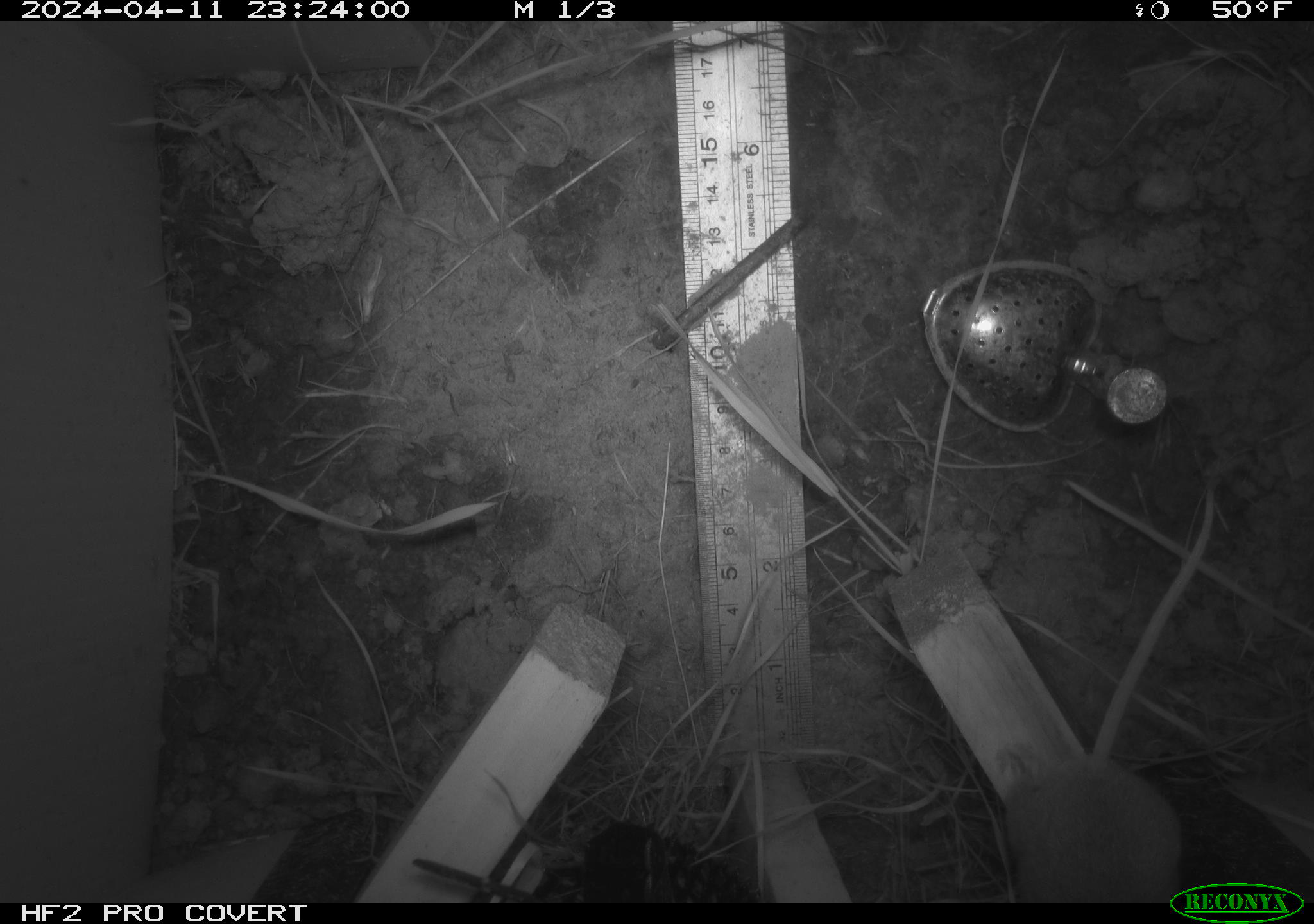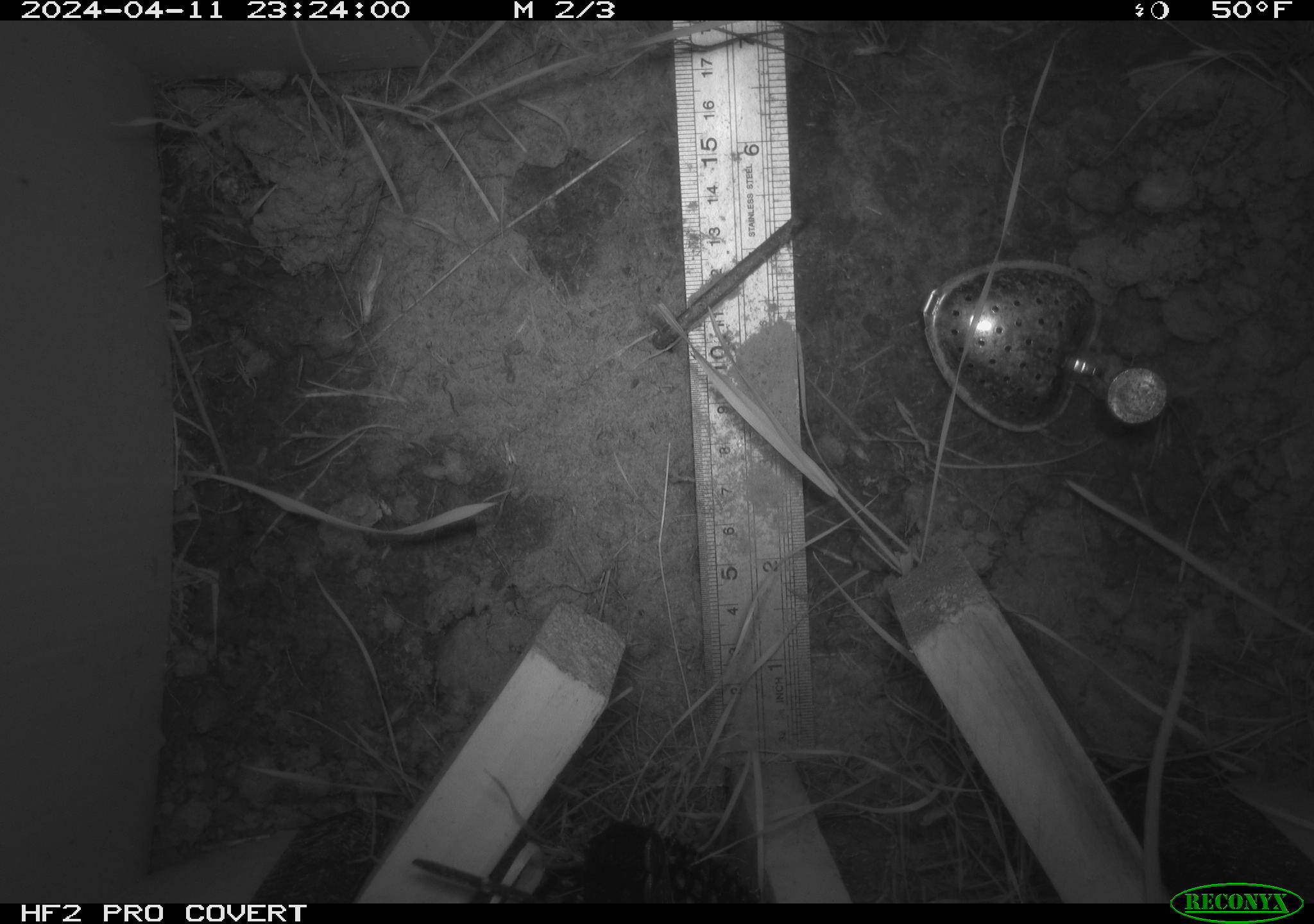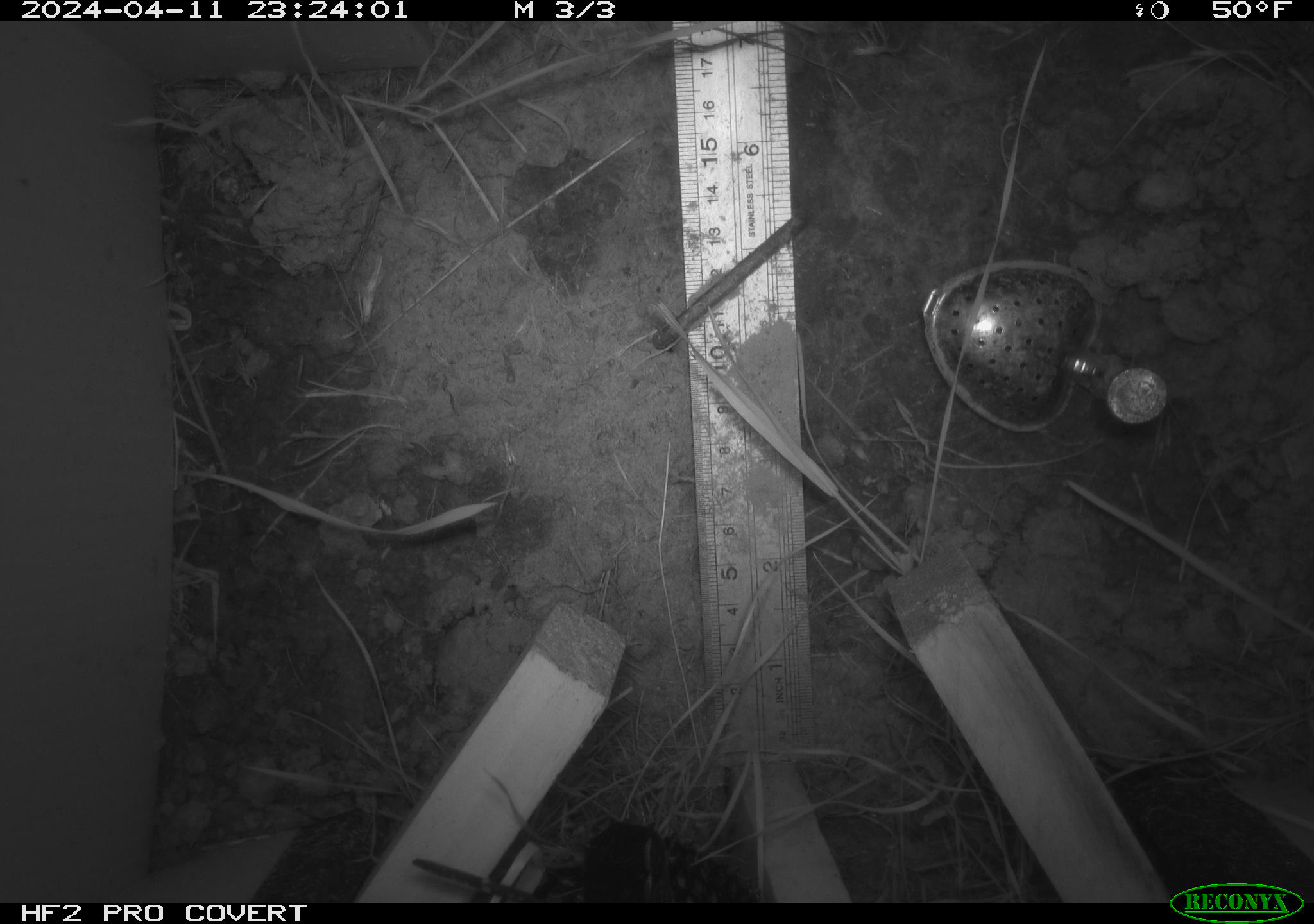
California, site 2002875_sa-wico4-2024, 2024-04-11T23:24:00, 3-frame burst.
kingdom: Animalia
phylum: Chordata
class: Mammalia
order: Rodentia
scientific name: Rodentia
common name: rodent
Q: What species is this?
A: Rodent (Rodentia).